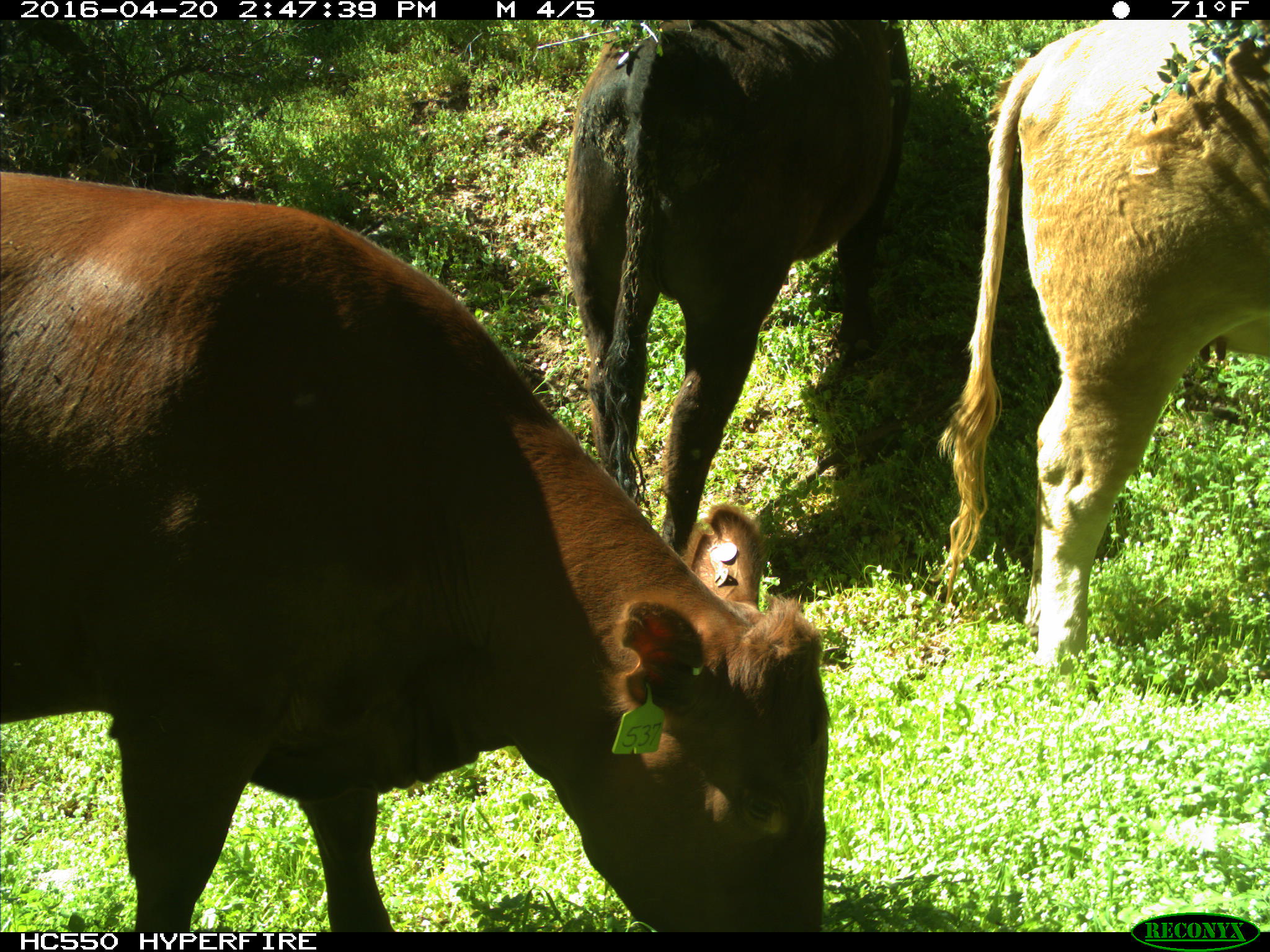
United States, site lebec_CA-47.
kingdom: Animalia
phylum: Chordata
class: Mammalia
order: Artiodactyla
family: Bovidae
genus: Bos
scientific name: Bos taurus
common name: domestic cow